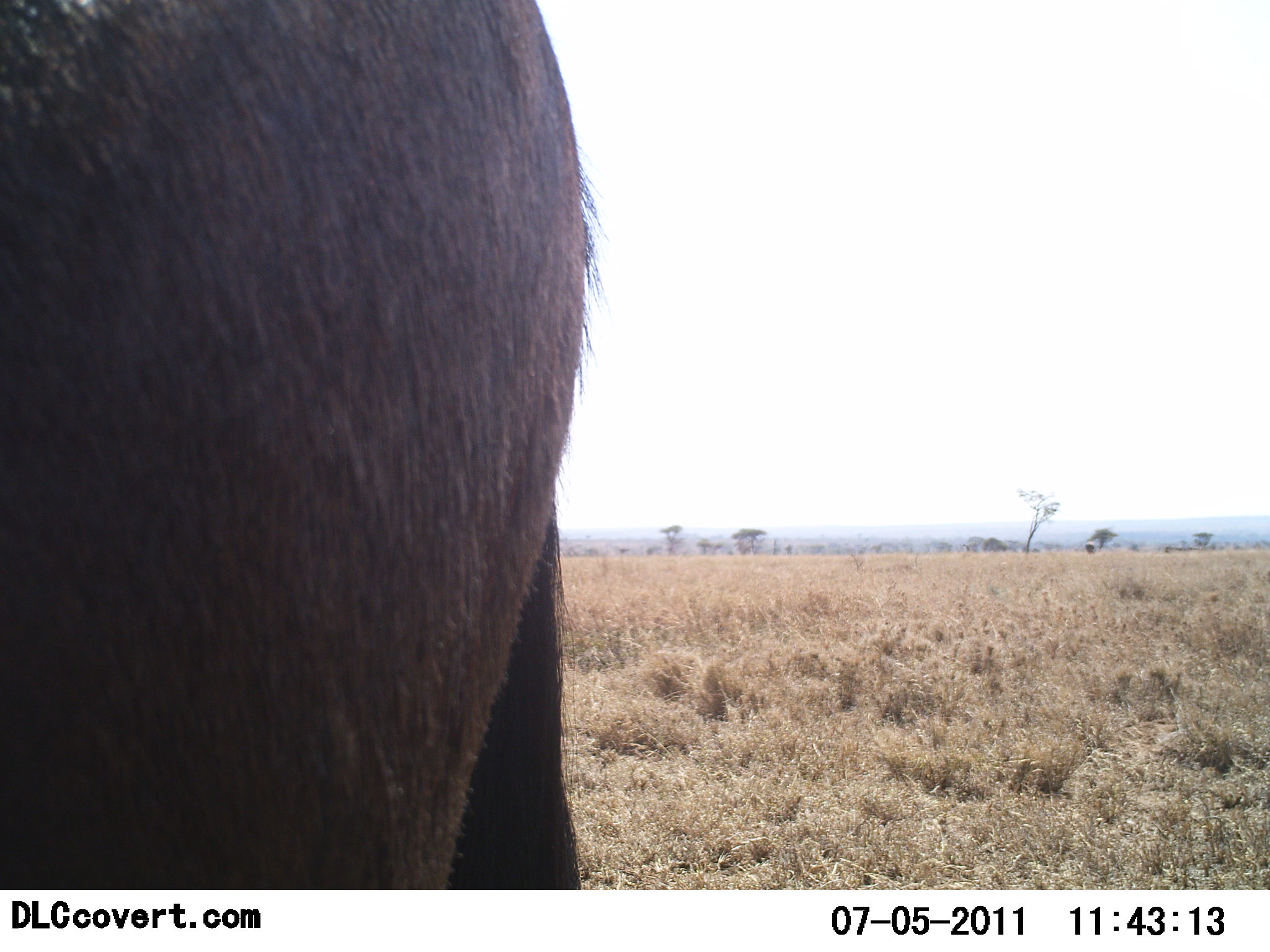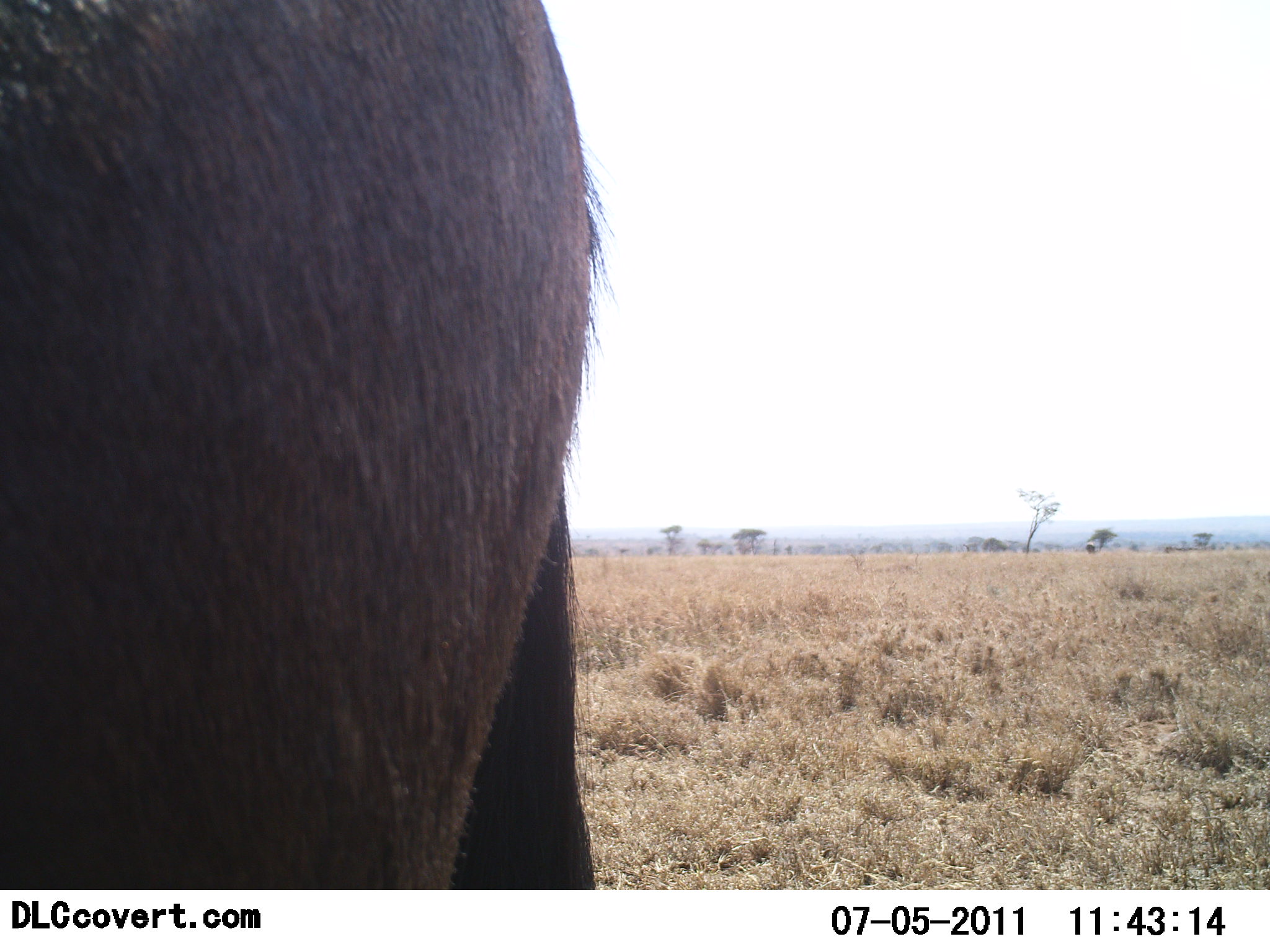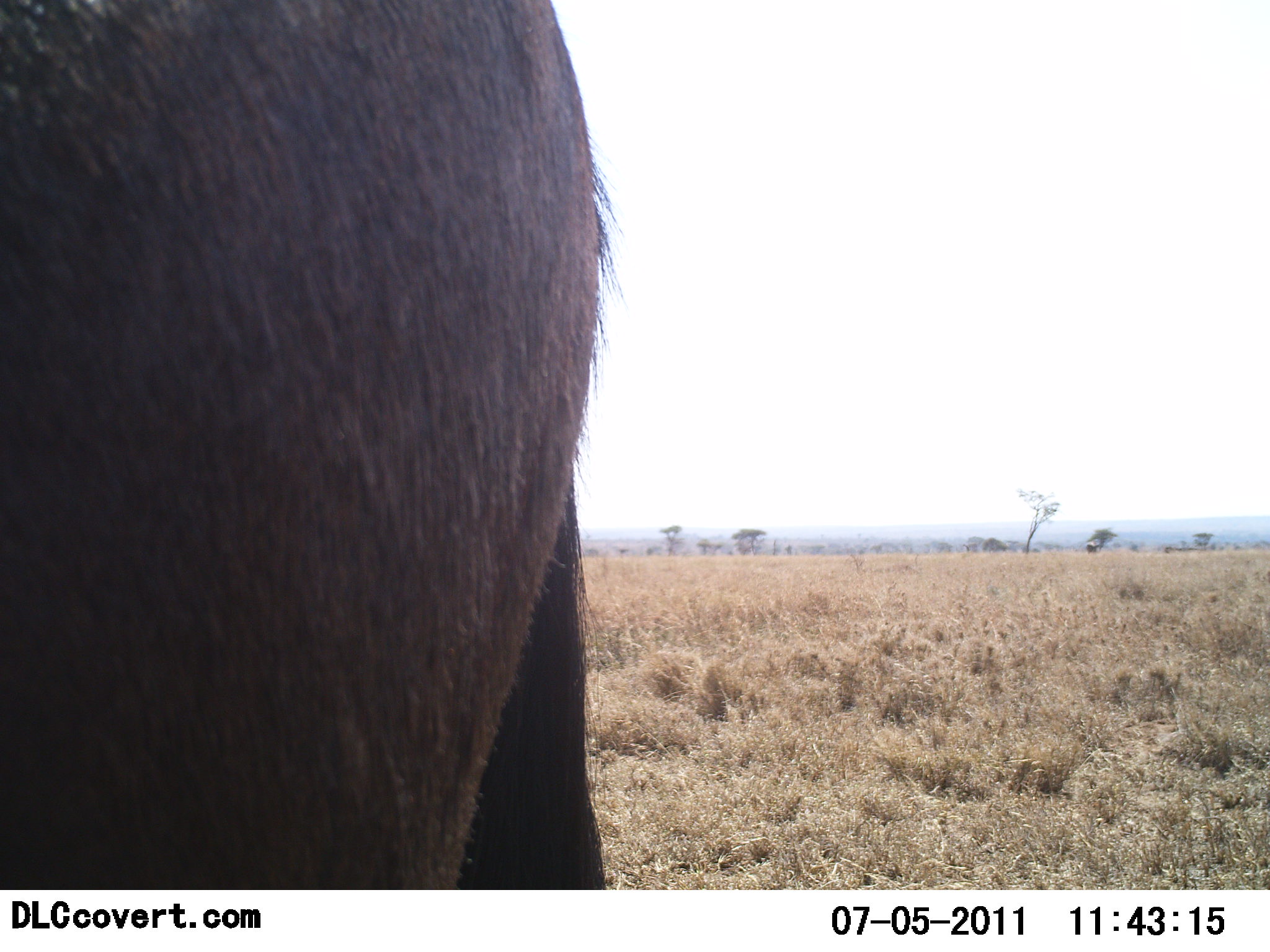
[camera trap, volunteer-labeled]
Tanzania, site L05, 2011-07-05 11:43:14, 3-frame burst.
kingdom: Animalia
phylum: Chordata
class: Mammalia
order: Artiodactyla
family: Bovidae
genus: Connochaetes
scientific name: Connochaetes taurinus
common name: blue wildebeest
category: wildebeest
Wildebeest (blue wildebeest) (Connochaetes taurinus), count 1. Behavior (volunteer vote fractions): standing 100%, resting 0%, moving 0%, interacting 0%. Young present (vote fraction): 0%. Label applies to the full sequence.